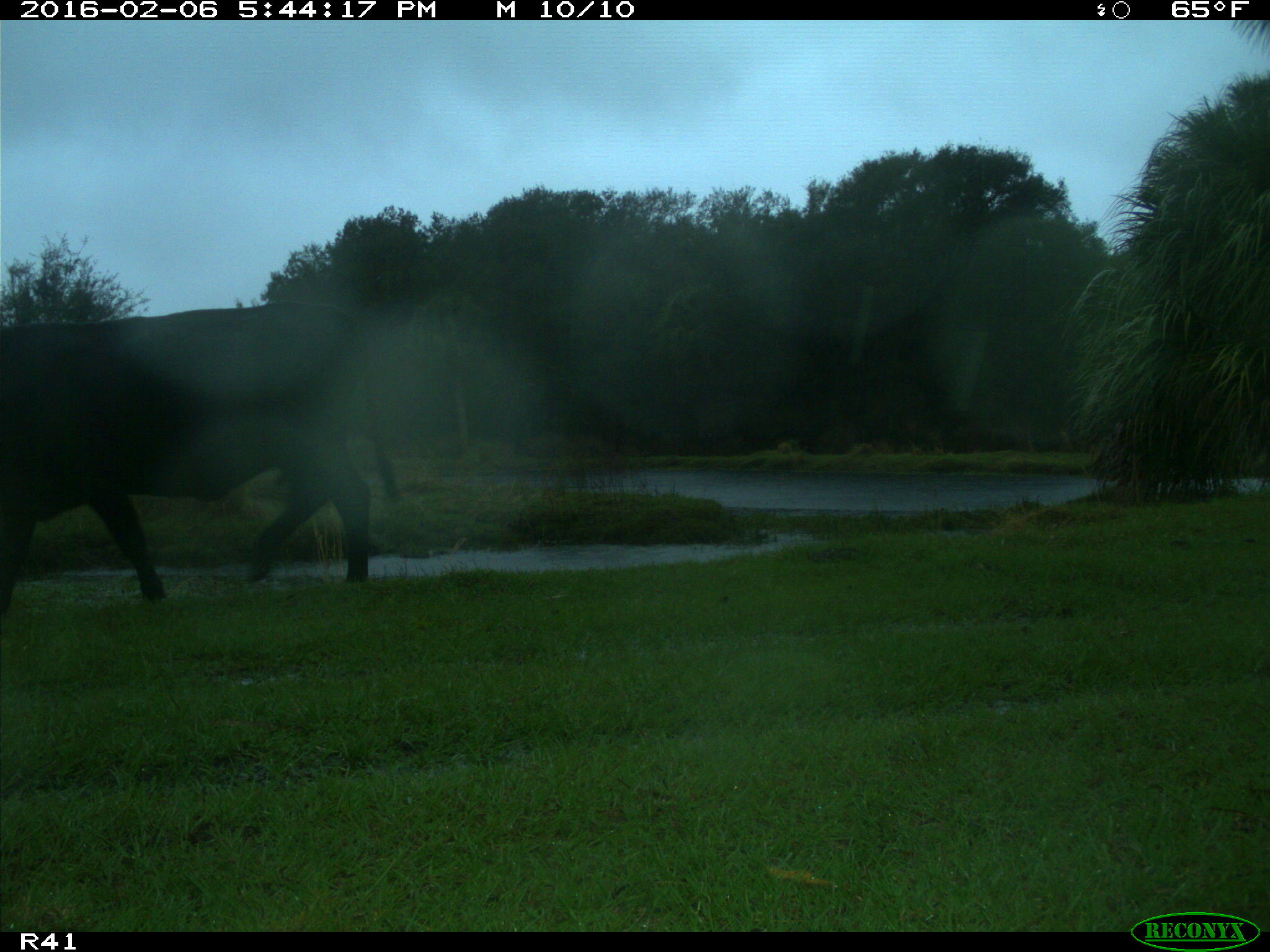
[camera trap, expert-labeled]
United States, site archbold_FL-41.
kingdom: Animalia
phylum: Chordata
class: Mammalia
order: Artiodactyla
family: Bovidae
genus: Bos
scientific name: Bos taurus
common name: domestic cow